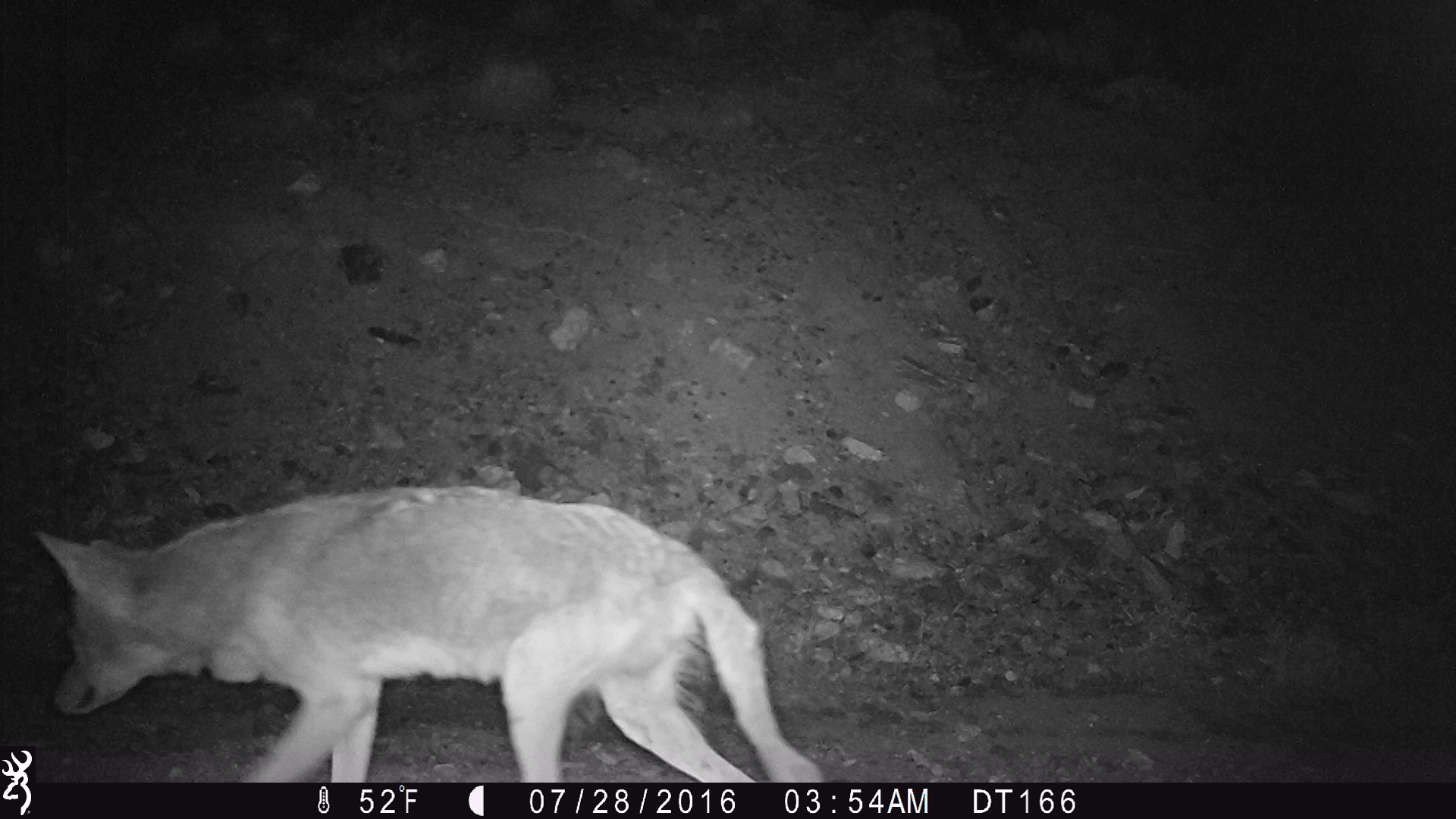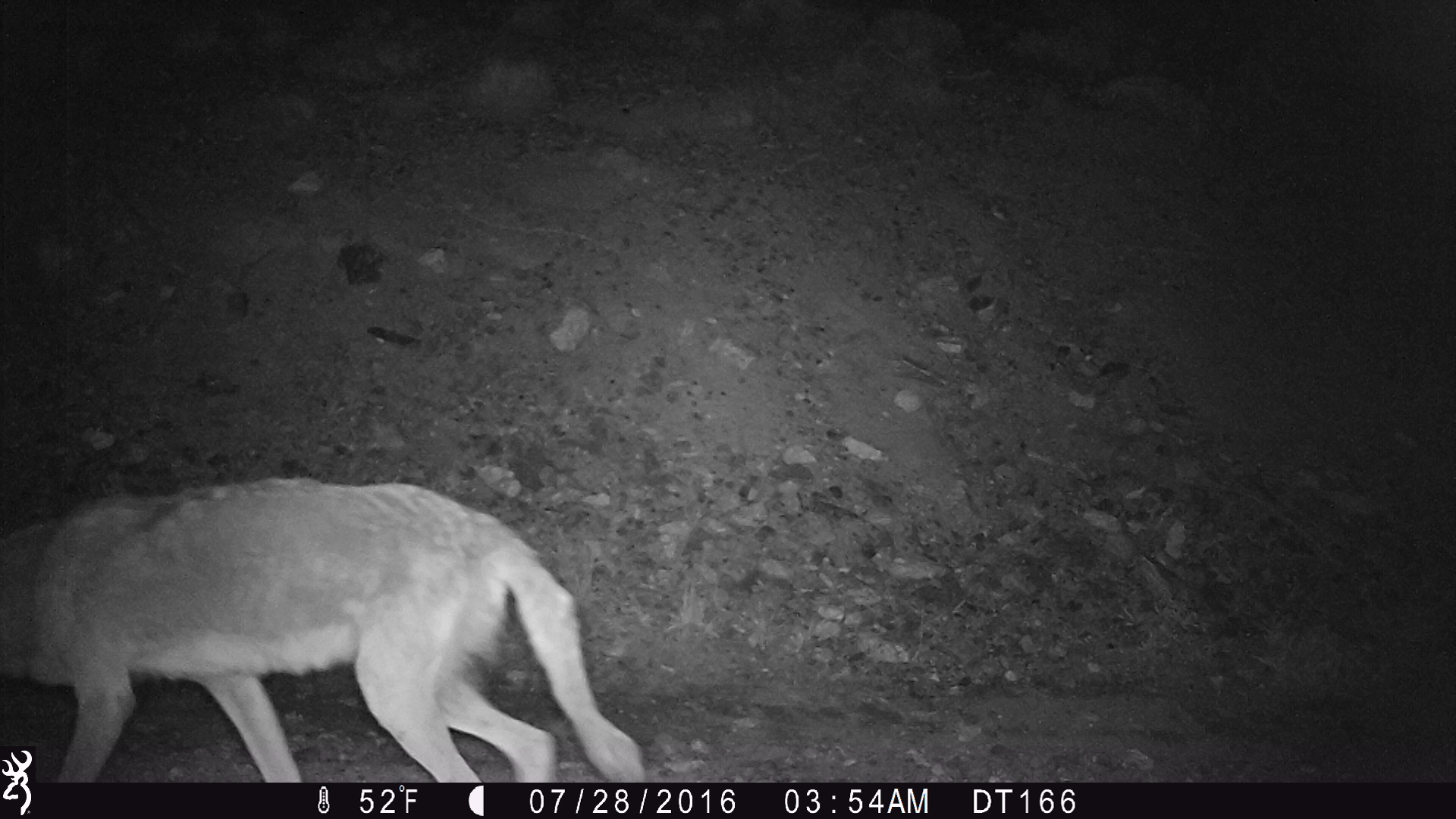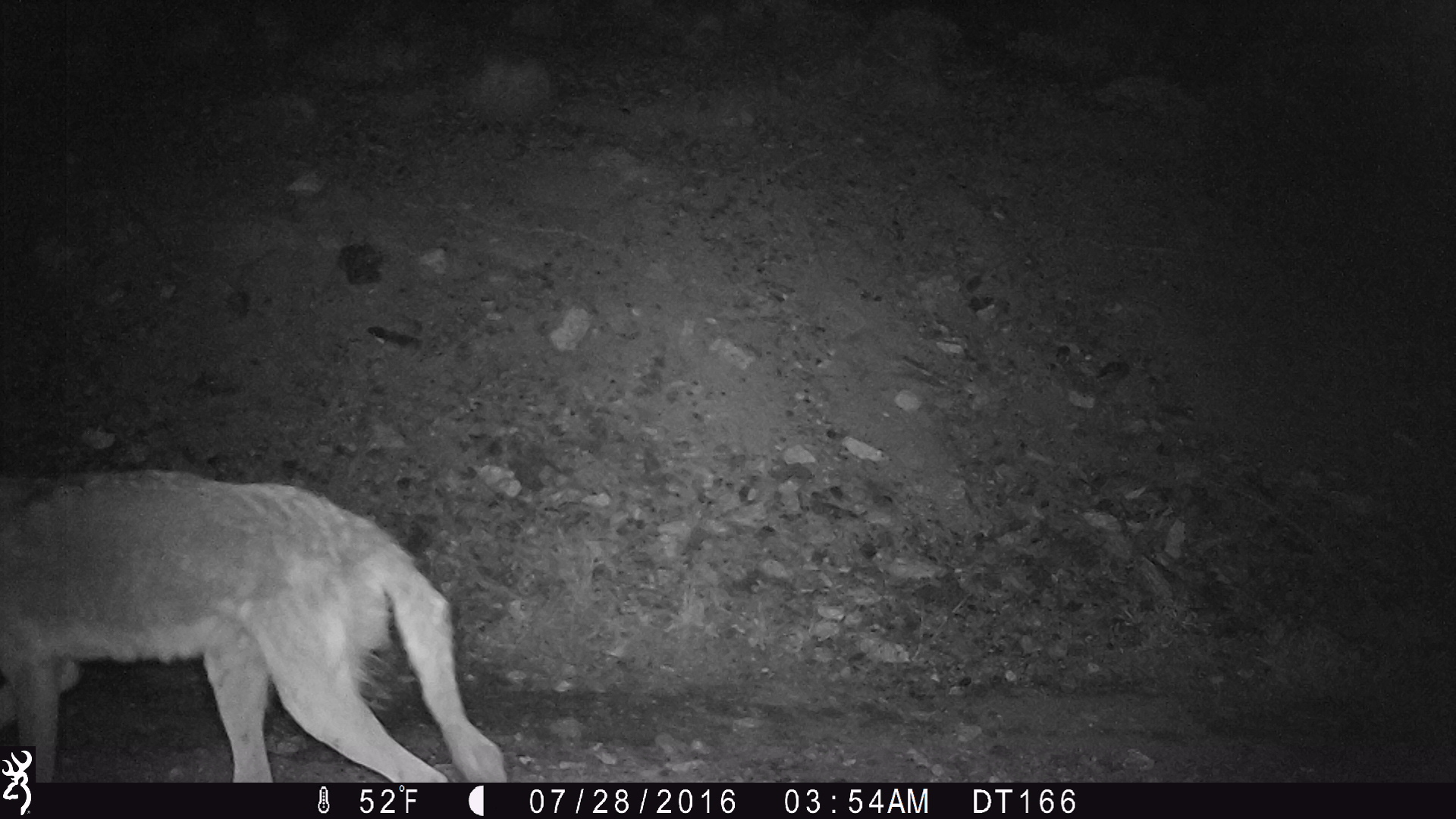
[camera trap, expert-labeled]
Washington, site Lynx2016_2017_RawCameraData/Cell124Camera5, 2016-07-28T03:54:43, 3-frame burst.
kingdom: Animalia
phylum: Chordata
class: Mammalia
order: Carnivora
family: Canidae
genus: Canis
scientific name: Canis latrans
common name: coyote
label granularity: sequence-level